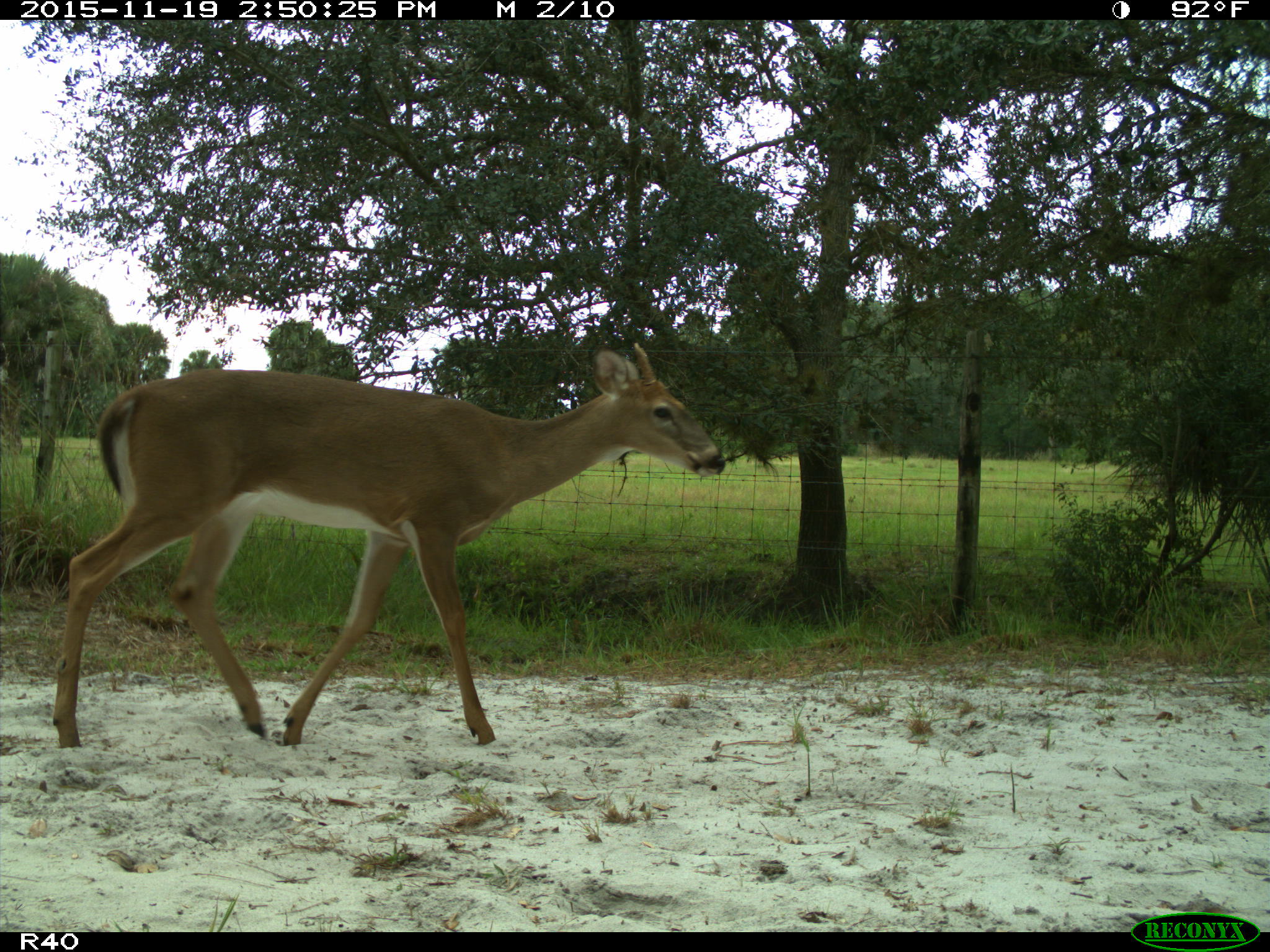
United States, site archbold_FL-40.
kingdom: Animalia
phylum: Chordata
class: Mammalia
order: Artiodactyla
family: Cervidae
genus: Odocoileus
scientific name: Odocoileus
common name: deer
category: unidentified deer